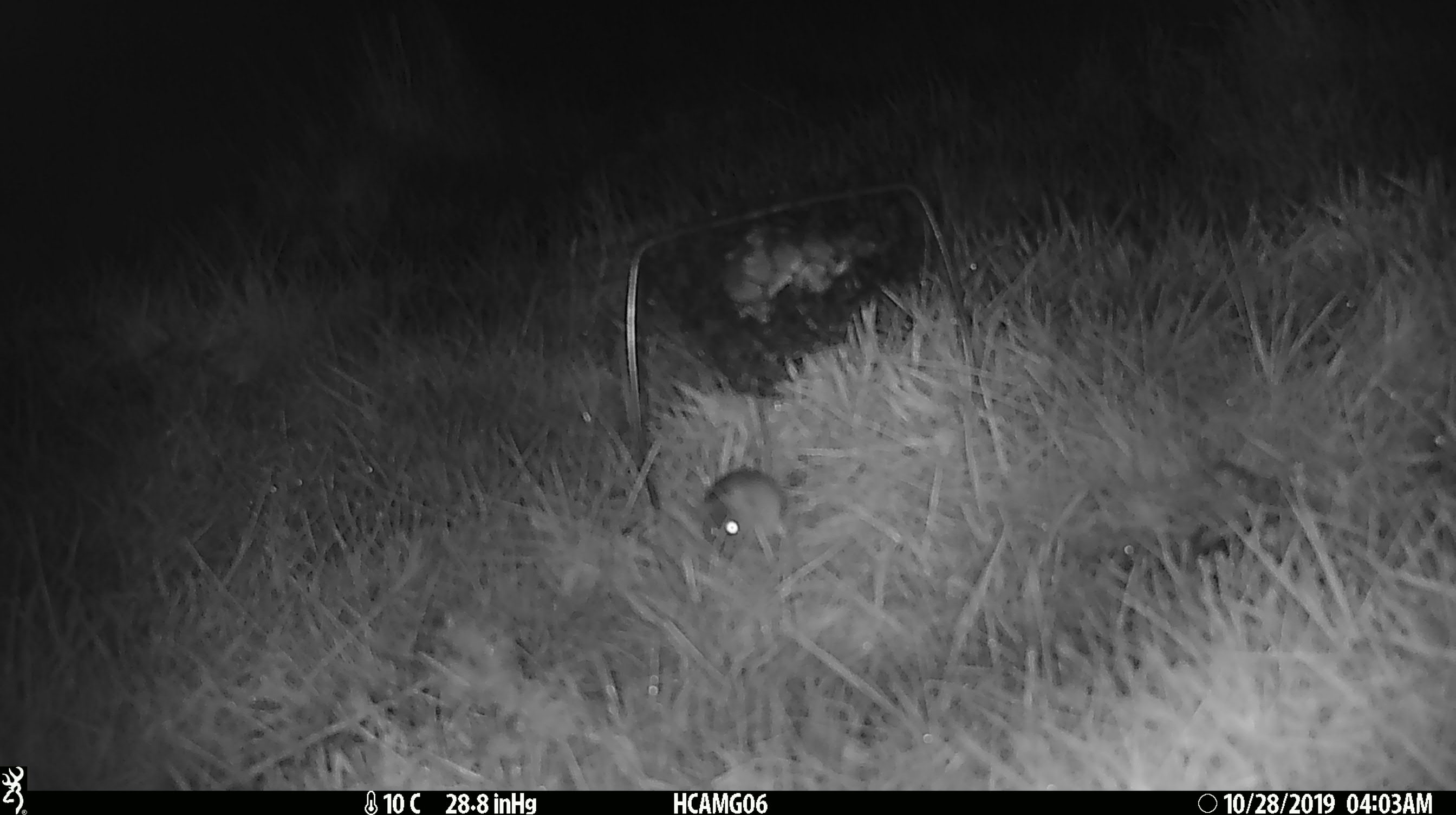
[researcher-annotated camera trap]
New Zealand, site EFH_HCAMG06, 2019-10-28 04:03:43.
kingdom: Animalia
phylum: Chordata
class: Mammalia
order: Rodentia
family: Muridae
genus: Mus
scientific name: Mus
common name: mouse